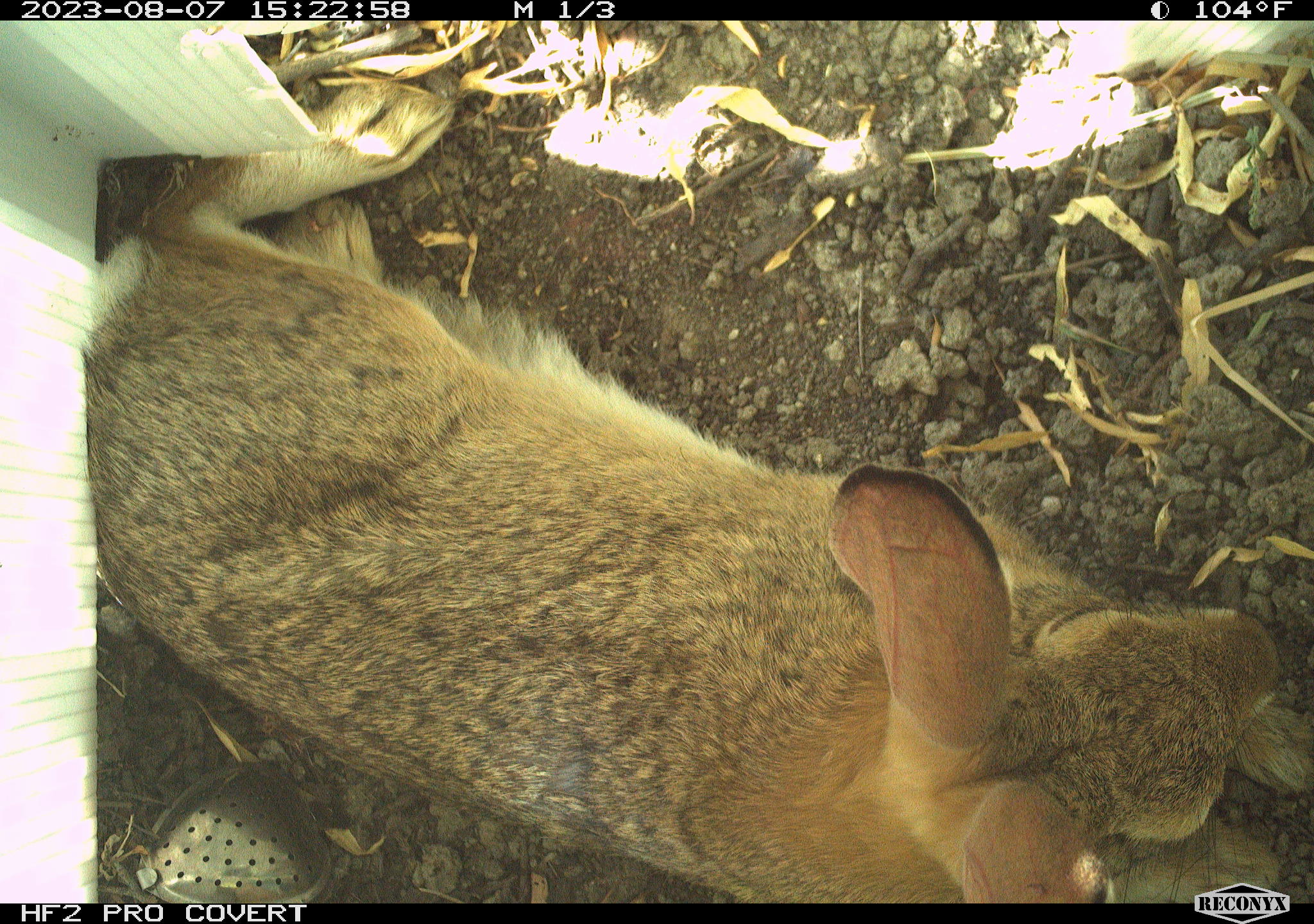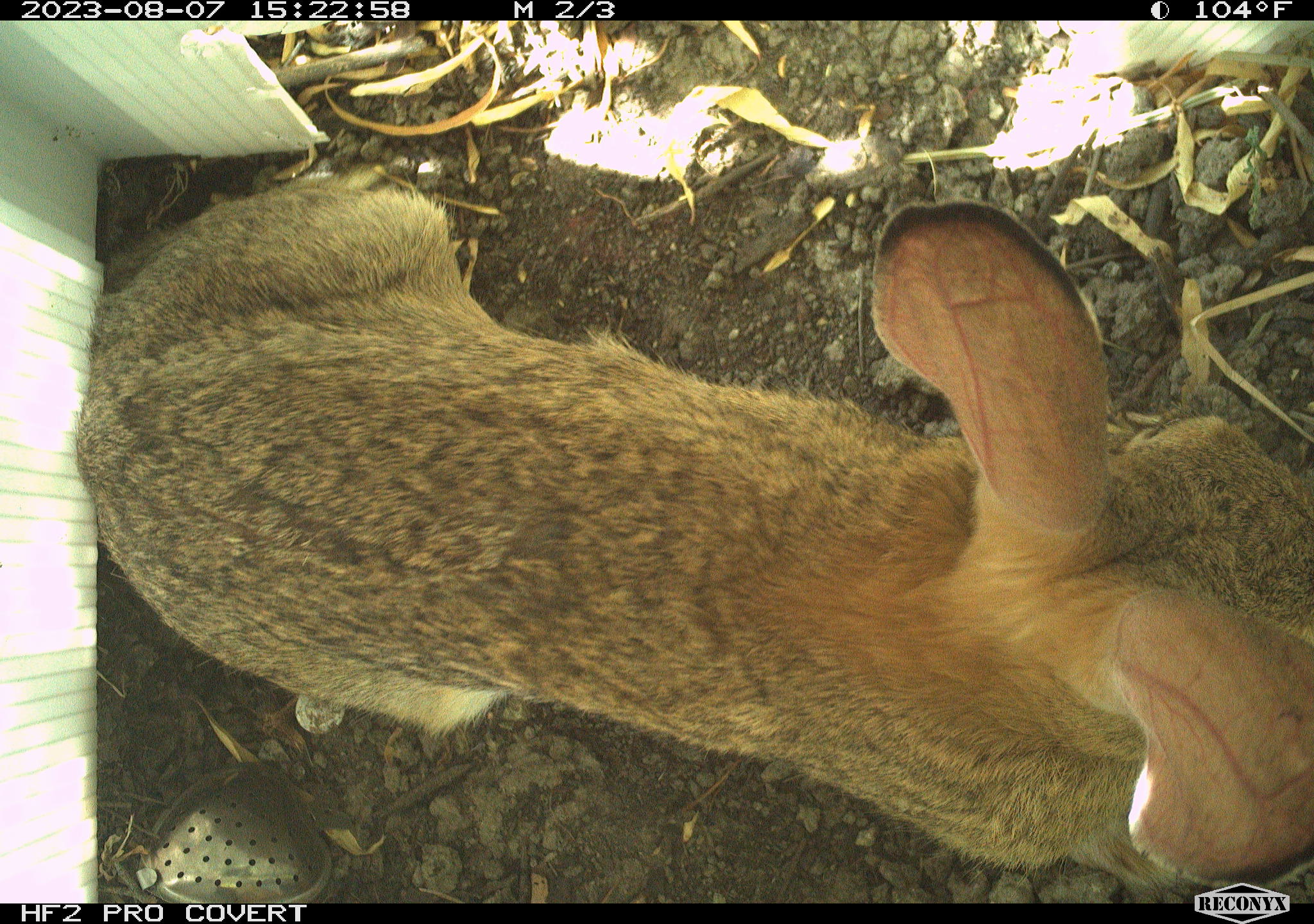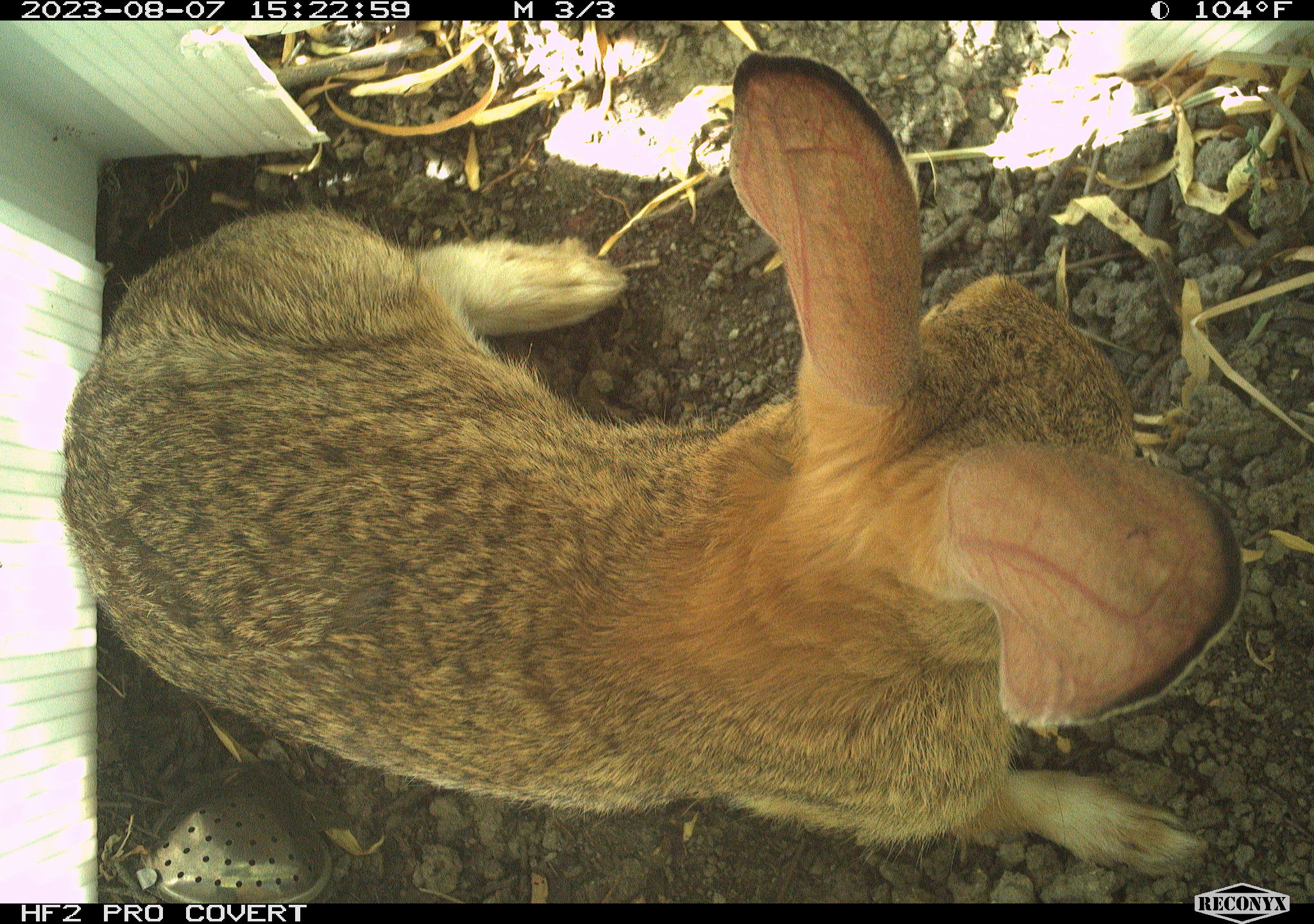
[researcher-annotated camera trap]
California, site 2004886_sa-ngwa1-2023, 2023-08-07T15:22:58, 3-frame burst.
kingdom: Animalia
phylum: Chordata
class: Mammalia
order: Lagomorpha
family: Leporidae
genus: Sylvilagus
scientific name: Sylvilagus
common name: cottontail rabbits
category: sylvilagus species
Sylvilagus species (cottontail rabbits) (Sylvilagus).